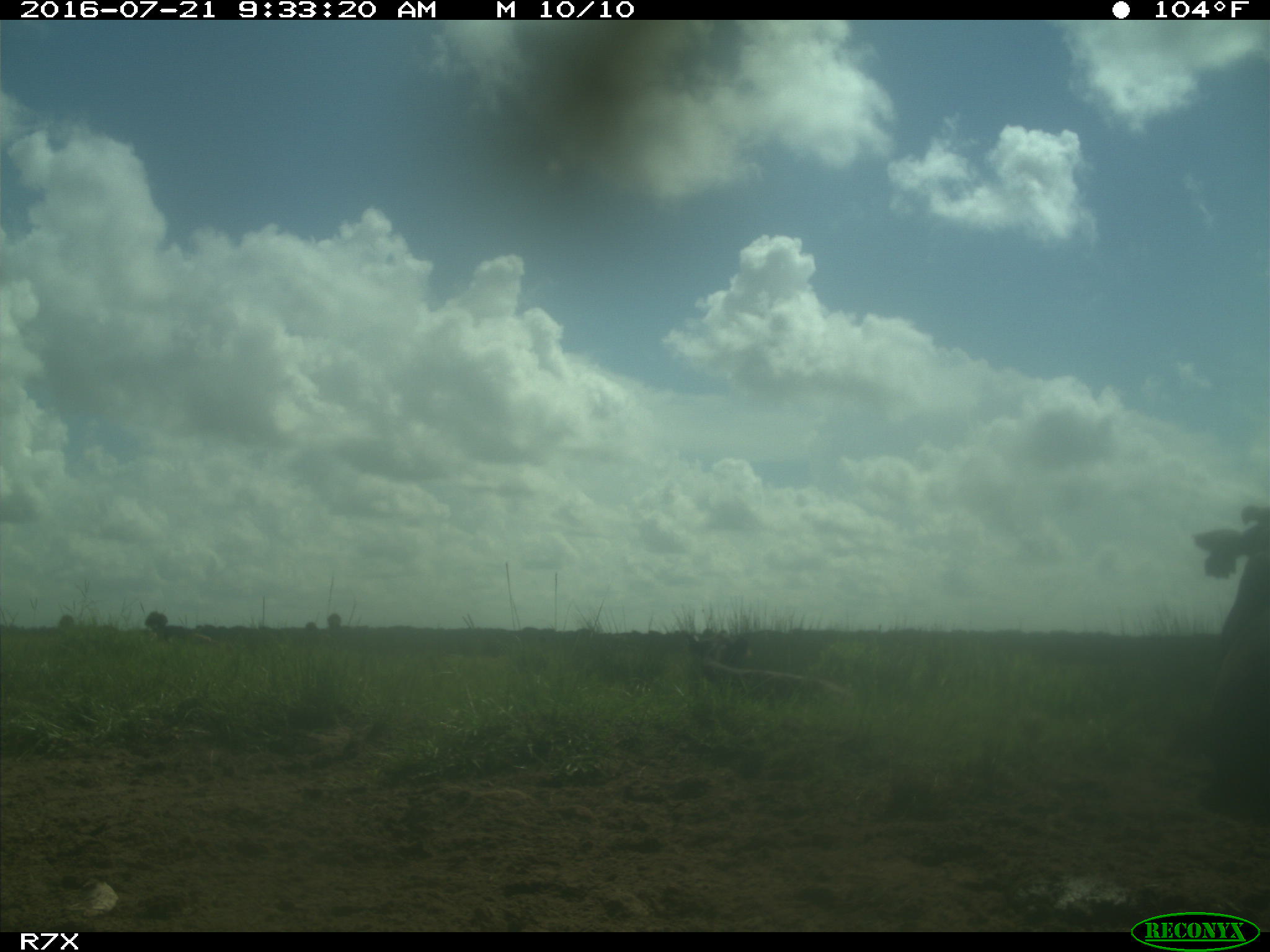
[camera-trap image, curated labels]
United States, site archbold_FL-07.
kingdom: Animalia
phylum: Chordata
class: Mammalia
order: Artiodactyla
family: Bovidae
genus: Bos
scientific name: Bos taurus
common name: domestic cow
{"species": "Bos taurus (domestic cow)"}